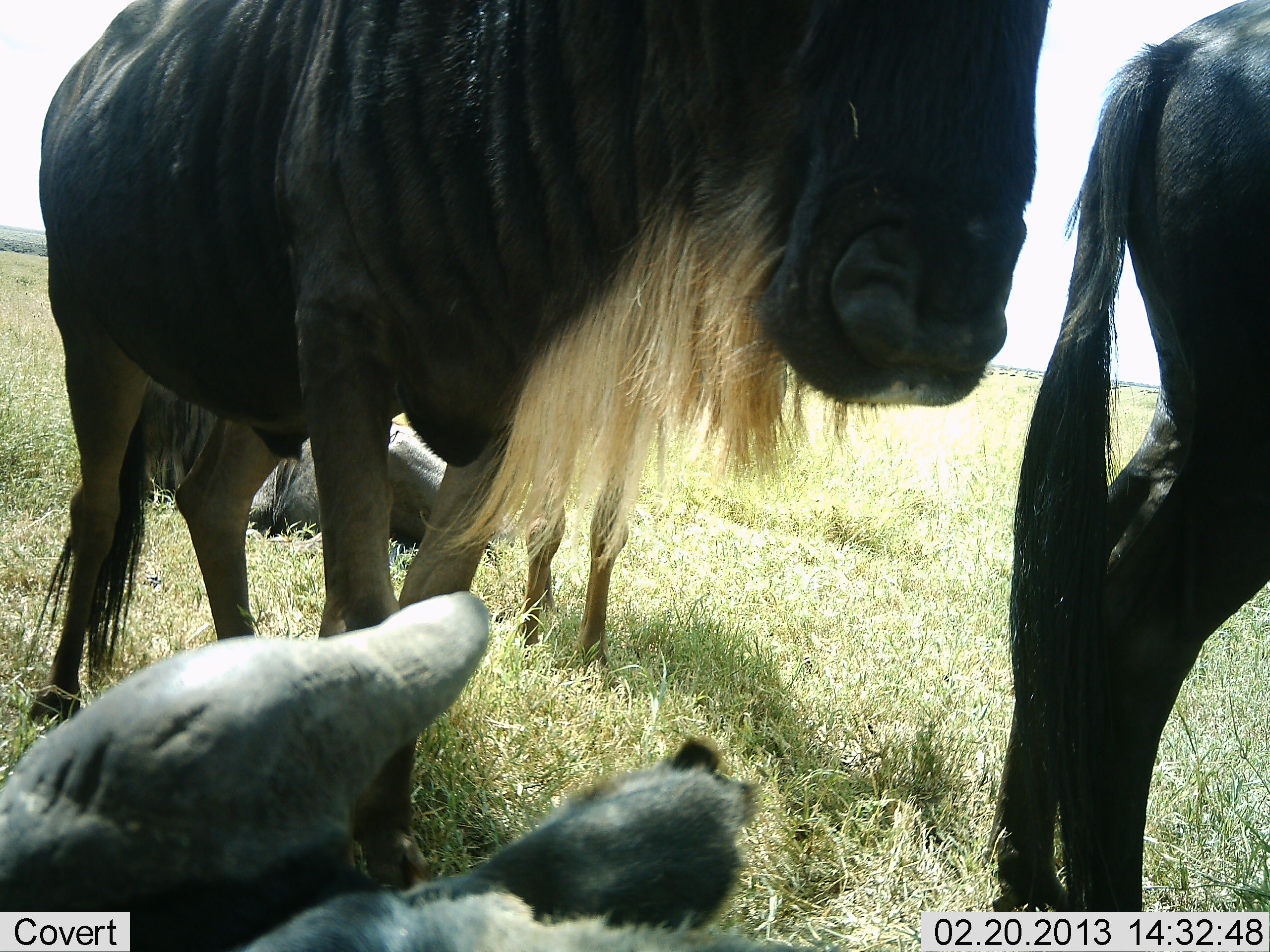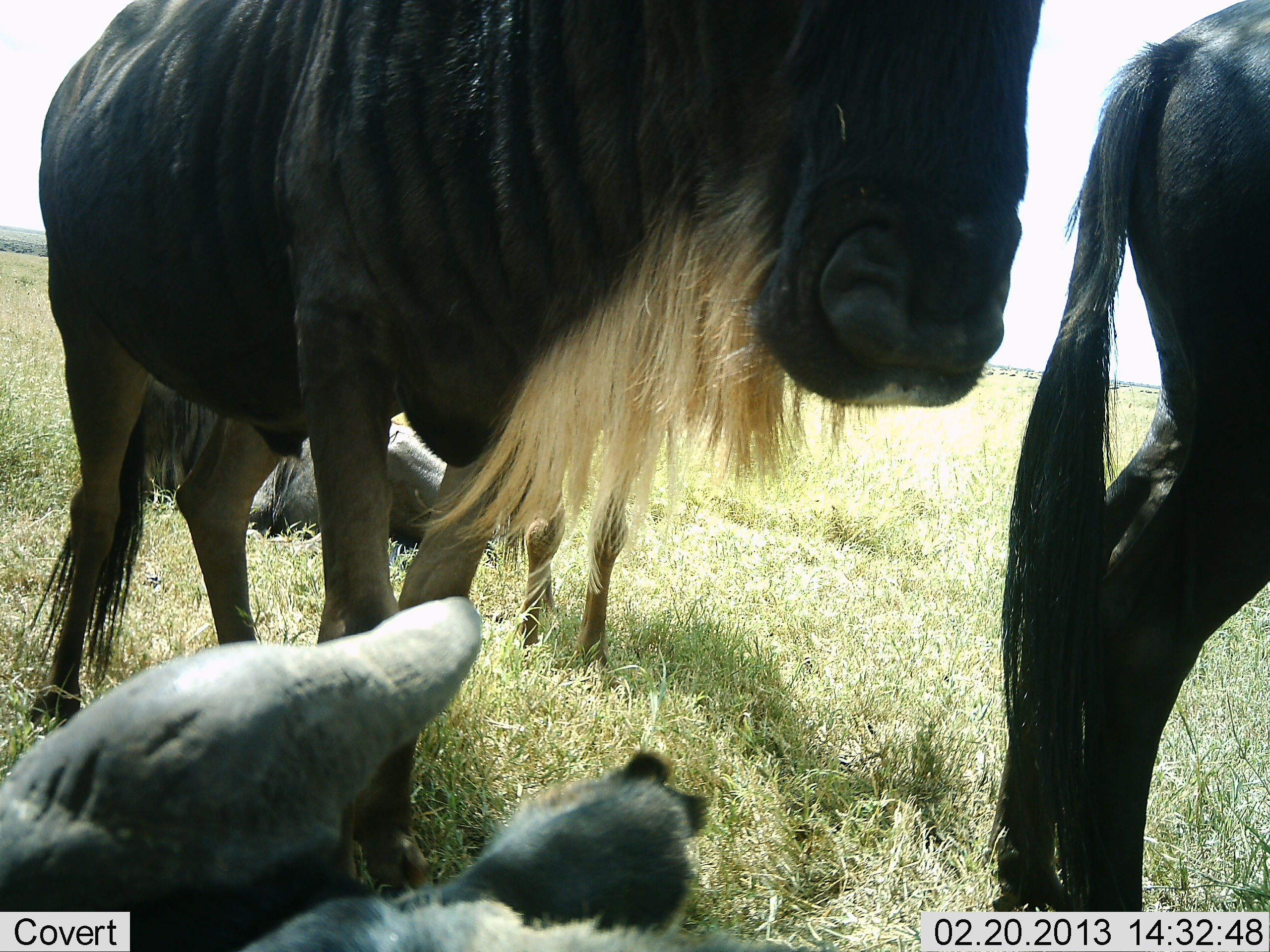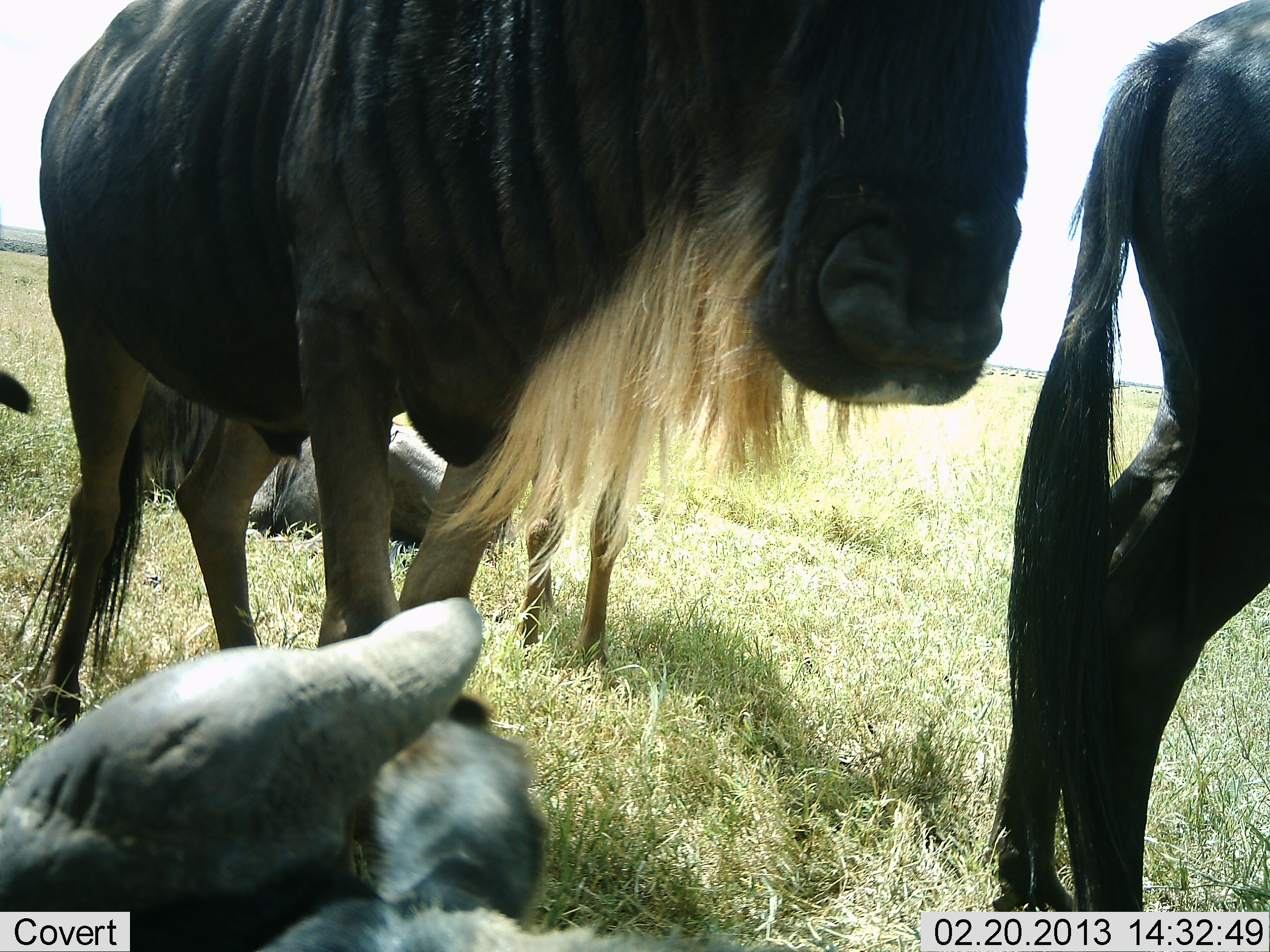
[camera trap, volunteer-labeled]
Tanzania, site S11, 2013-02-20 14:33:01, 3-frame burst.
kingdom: Animalia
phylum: Chordata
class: Mammalia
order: Artiodactyla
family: Bovidae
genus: Connochaetes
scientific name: Connochaetes taurinus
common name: blue wildebeest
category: wildebeest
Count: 4.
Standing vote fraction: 85%.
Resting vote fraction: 88%.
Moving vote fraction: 12%.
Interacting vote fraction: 3%.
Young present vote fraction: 7%.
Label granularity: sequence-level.